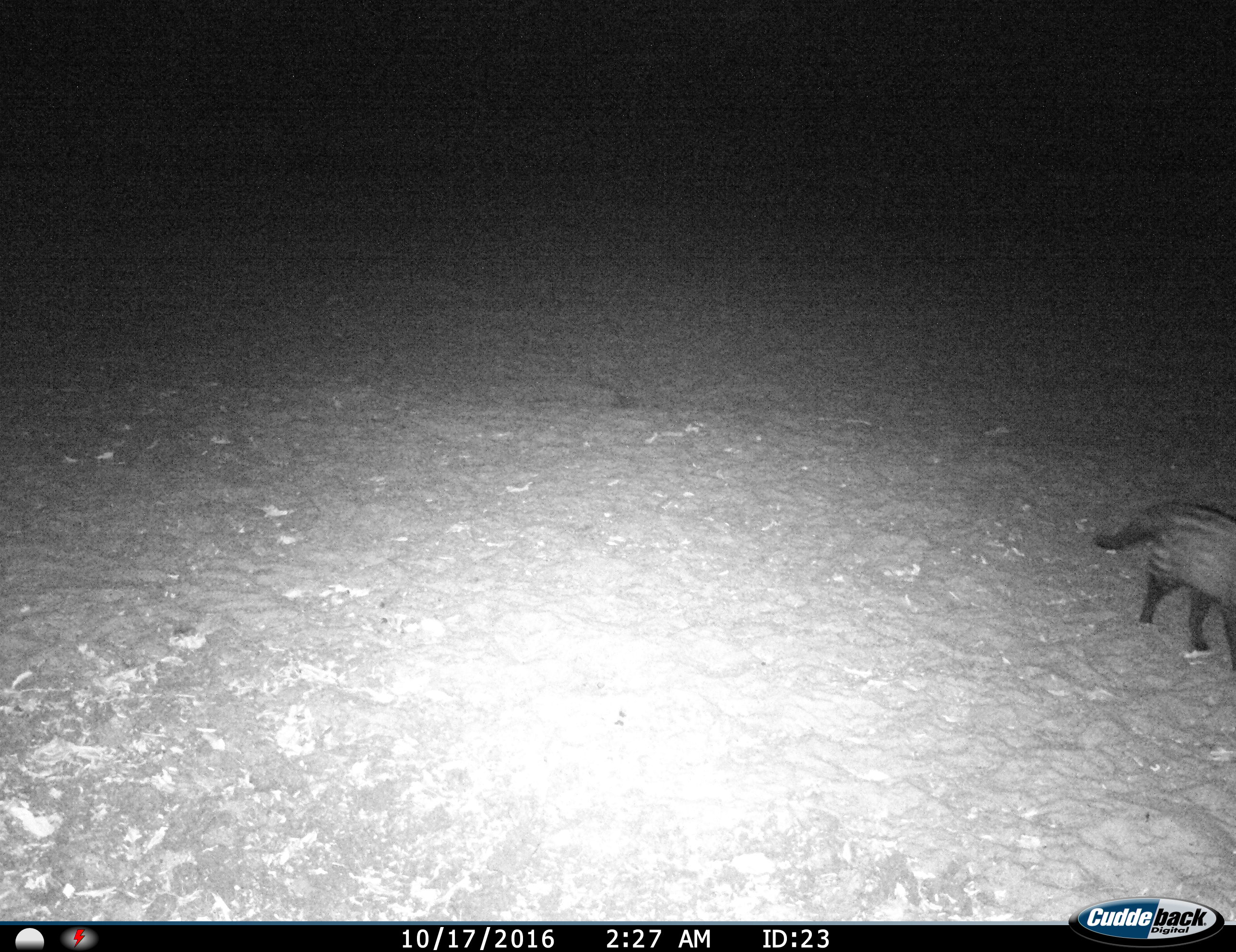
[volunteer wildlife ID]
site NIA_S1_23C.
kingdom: Animalia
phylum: Chordata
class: Mammalia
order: Carnivora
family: Viverridae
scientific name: Viverridae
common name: civet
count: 1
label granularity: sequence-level